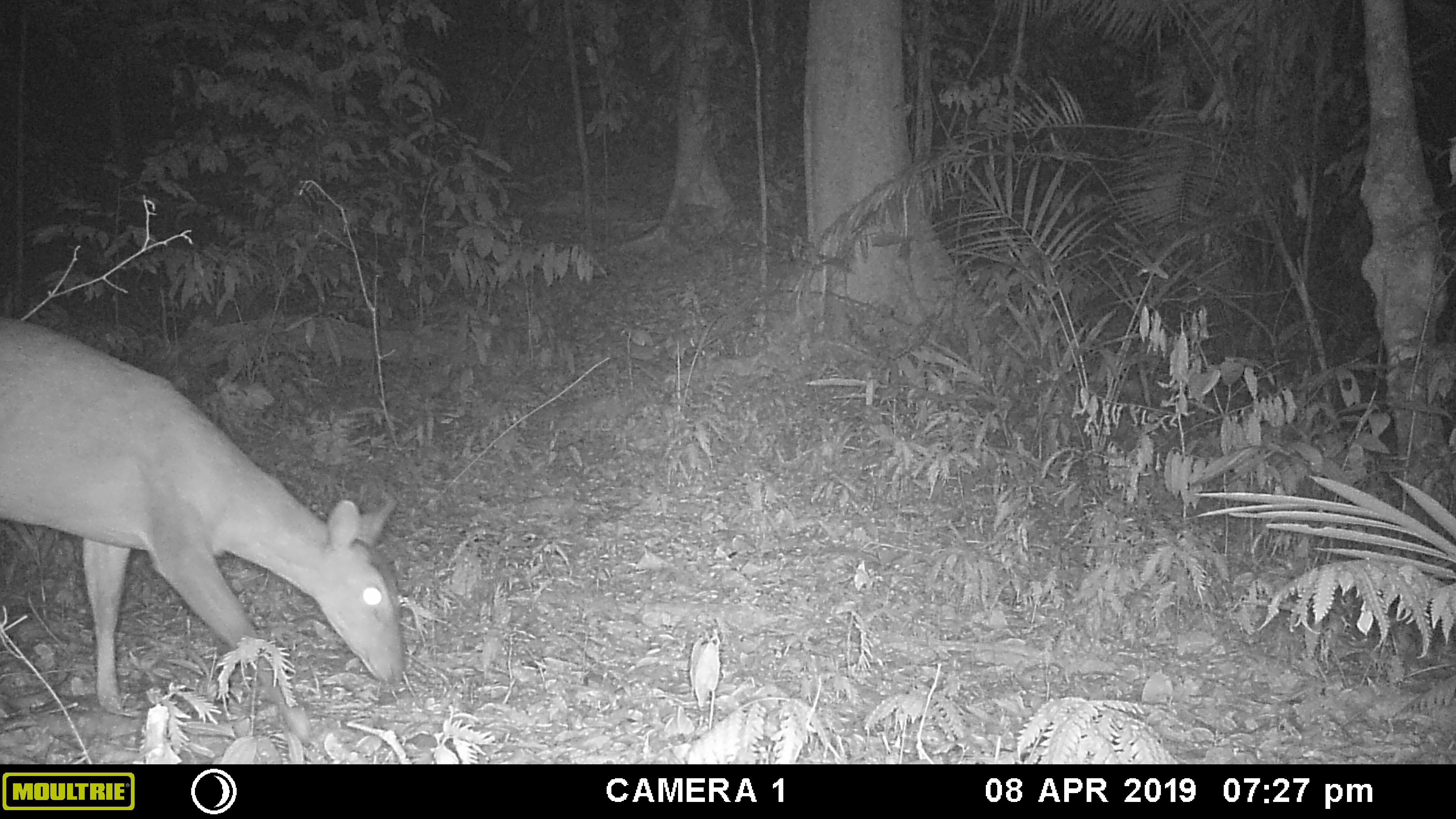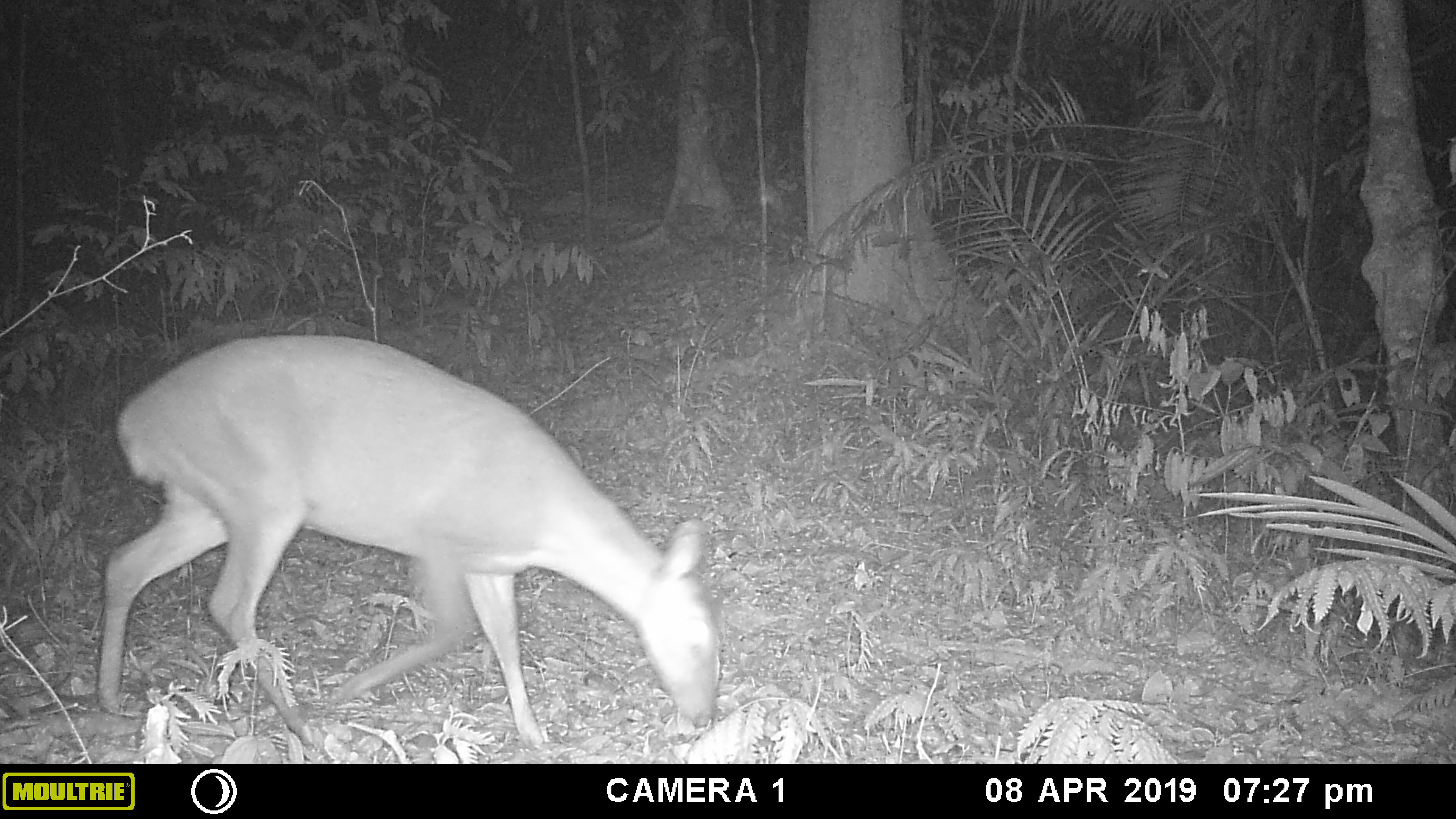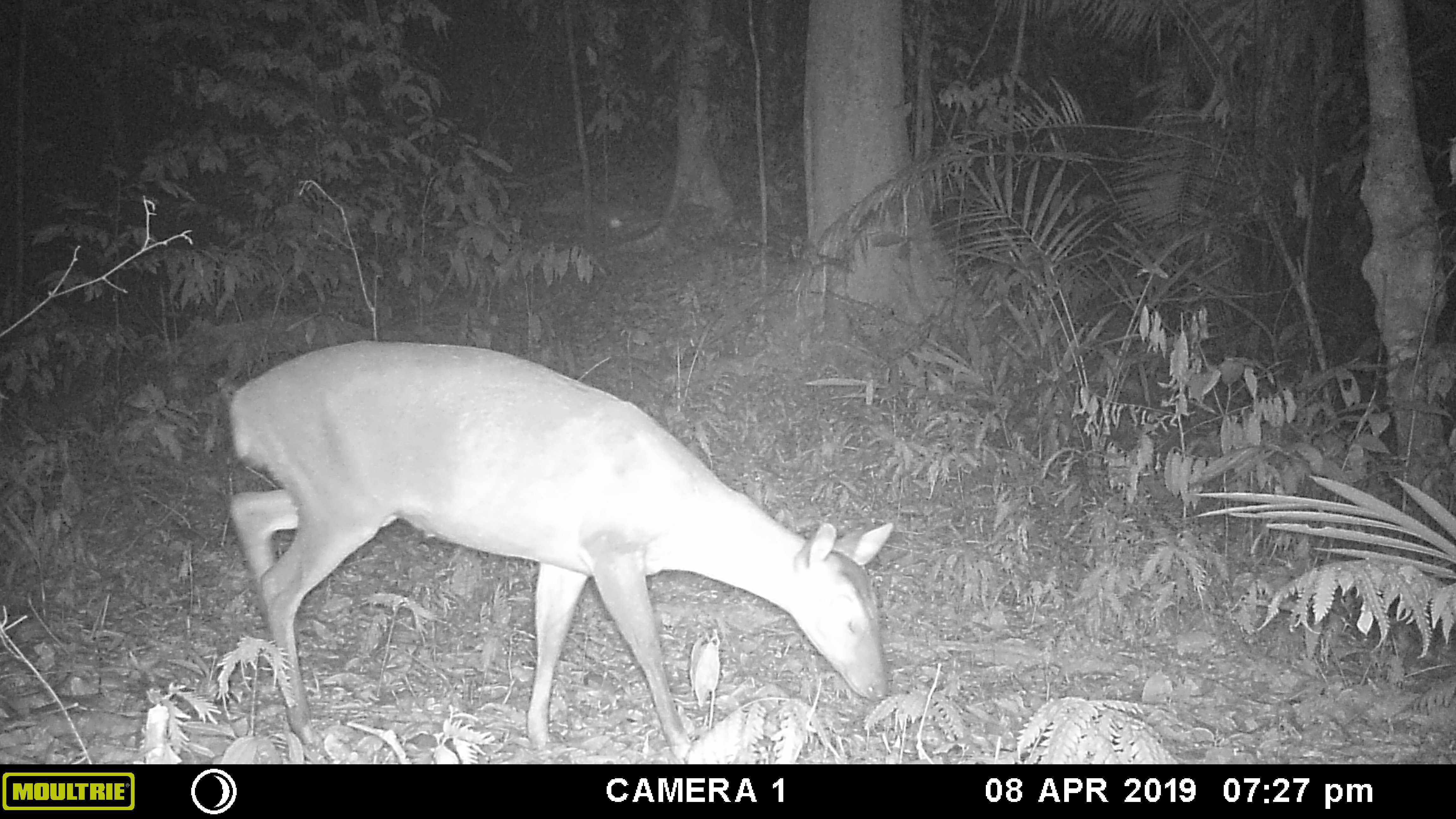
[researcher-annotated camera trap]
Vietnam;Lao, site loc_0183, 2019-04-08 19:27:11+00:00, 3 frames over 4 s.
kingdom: Animalia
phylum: Chordata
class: Mammalia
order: Artiodactyla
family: Cervidae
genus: Muntiacus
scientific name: Muntiacus vuquangensis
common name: large-antlered muntjac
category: large antlered muntjac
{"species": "large antlered muntjac (large-antlered muntjac) (Muntiacus vuquangensis)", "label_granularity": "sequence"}